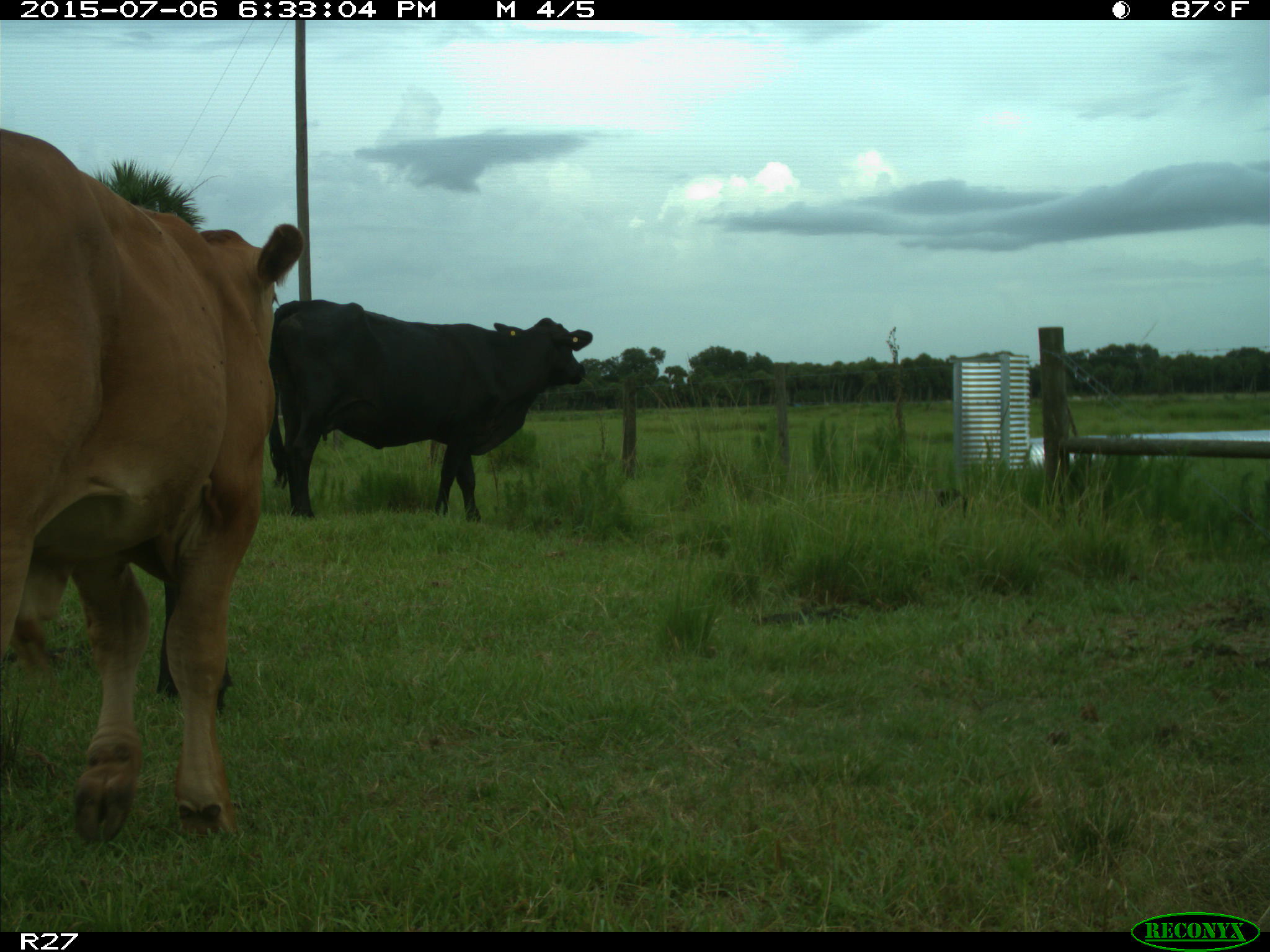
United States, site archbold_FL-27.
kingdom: Animalia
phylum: Chordata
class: Mammalia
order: Artiodactyla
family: Bovidae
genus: Bos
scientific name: Bos taurus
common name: domestic cow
Bos taurus (domestic cow).